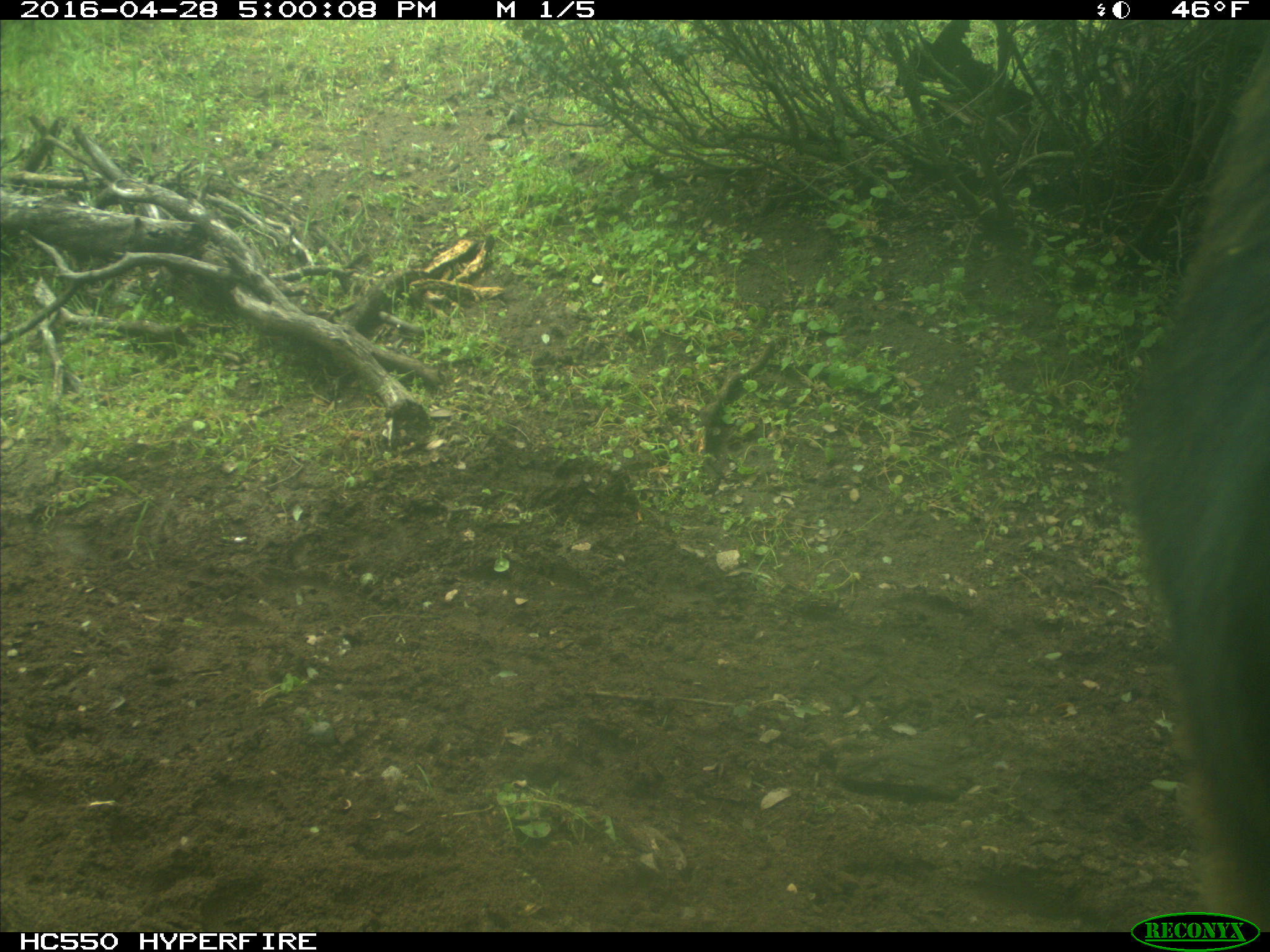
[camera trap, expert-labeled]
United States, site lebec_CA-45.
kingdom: Animalia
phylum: Chordata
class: Mammalia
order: Artiodactyla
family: Bovidae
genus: Bos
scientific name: Bos taurus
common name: domestic cow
Bos taurus (domestic cow).